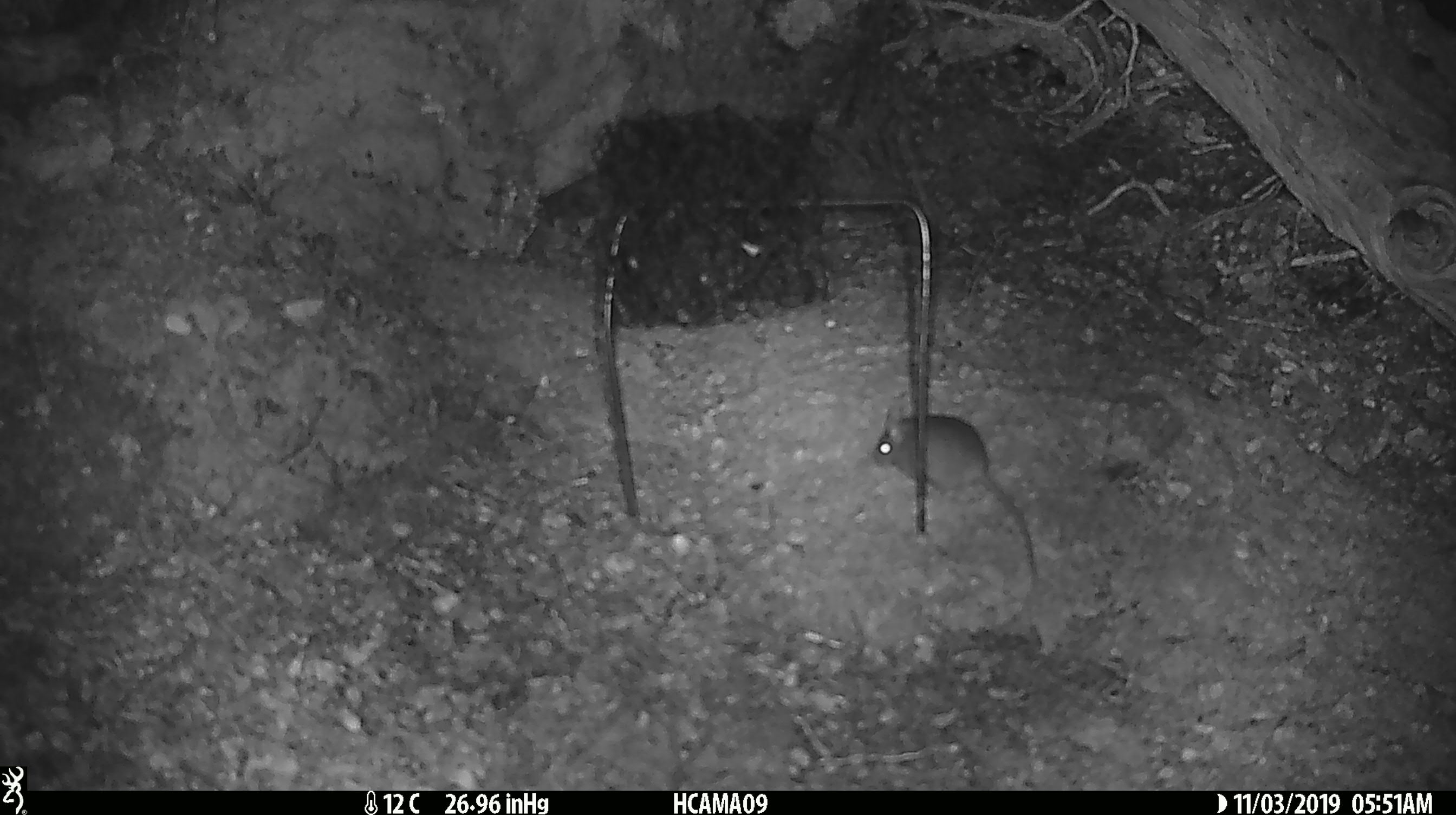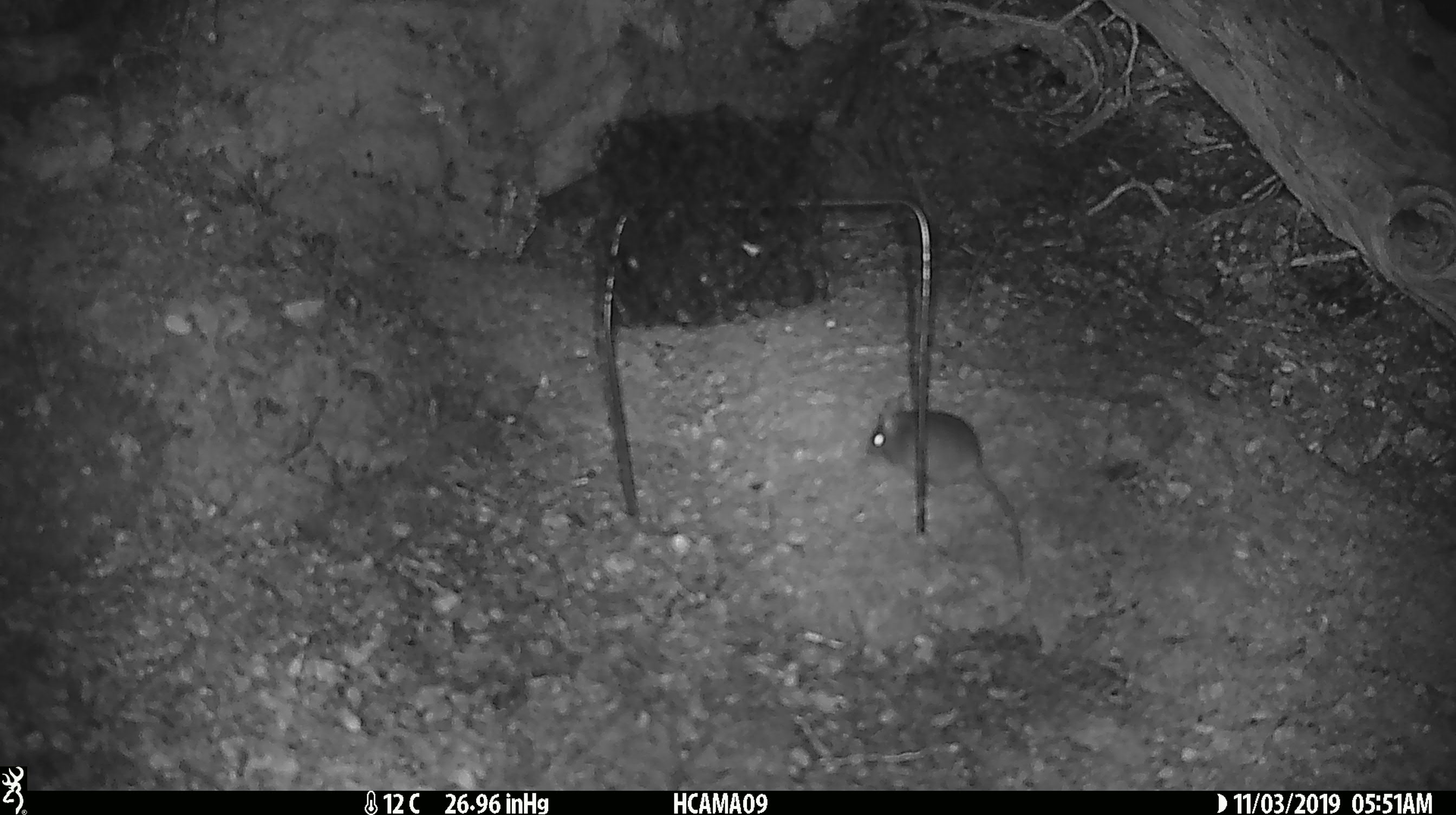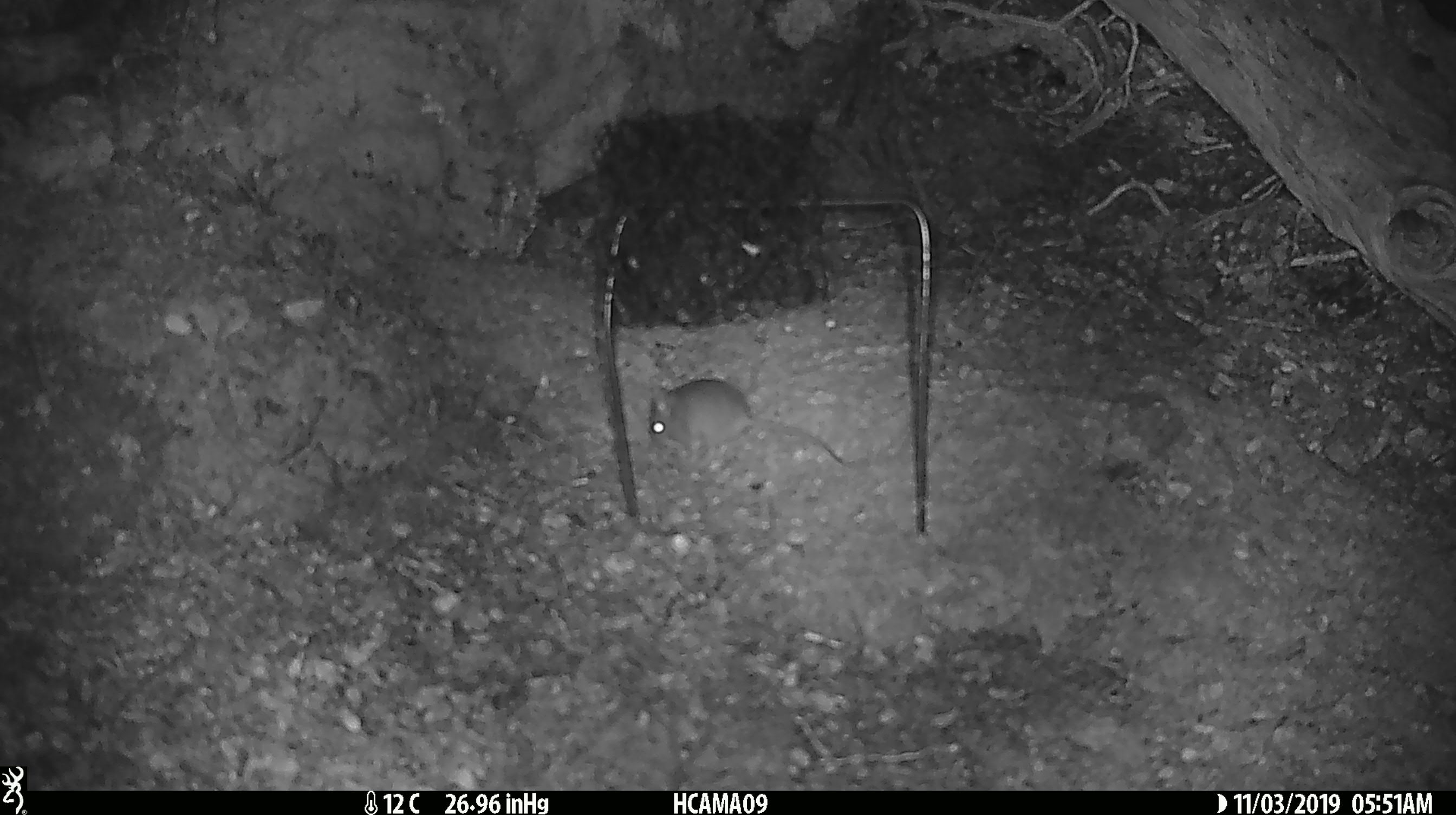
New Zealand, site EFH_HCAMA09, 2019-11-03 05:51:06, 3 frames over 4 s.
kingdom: Animalia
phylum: Chordata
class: Mammalia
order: Rodentia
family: Muridae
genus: Mus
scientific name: Mus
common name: mouse